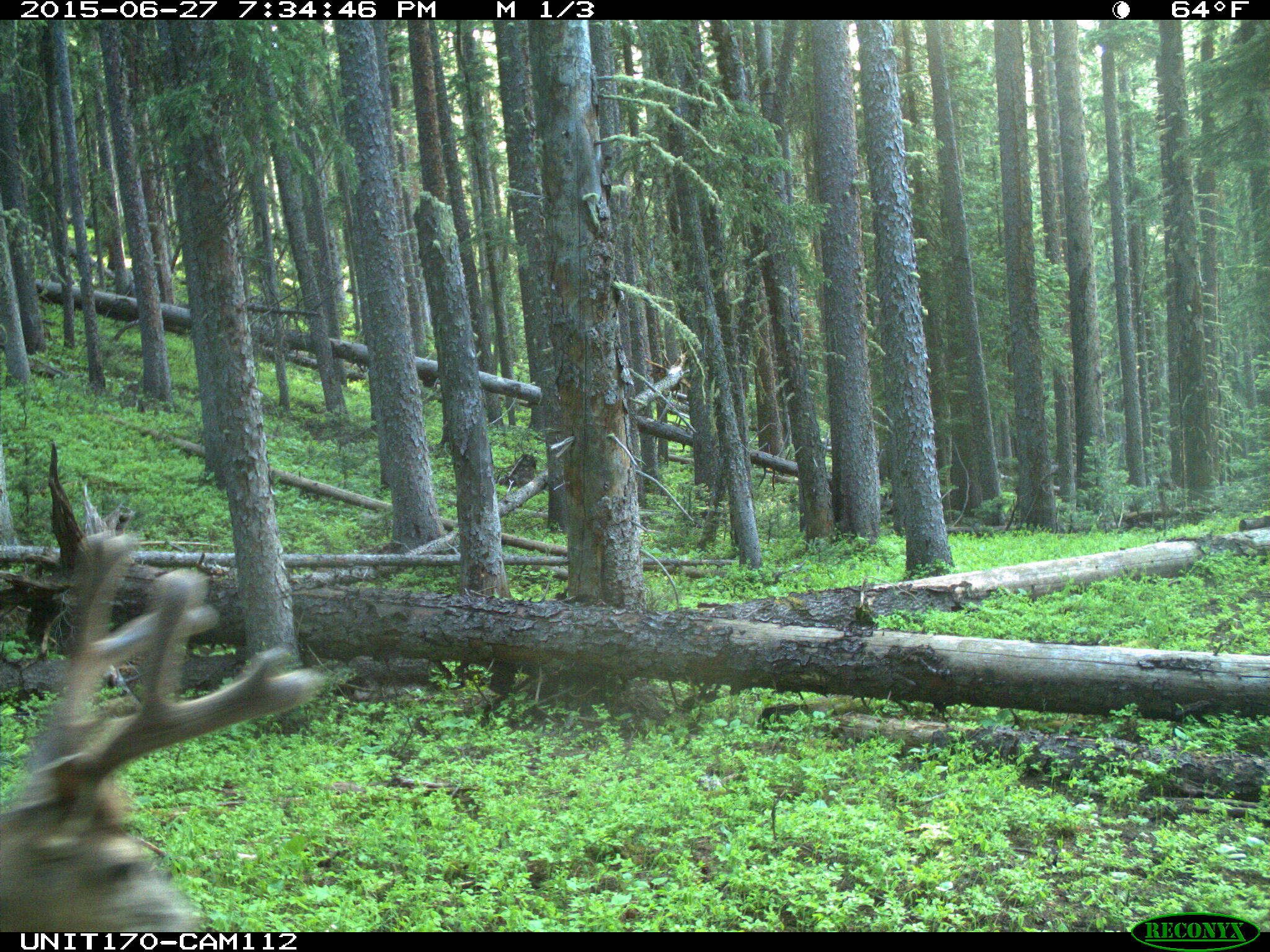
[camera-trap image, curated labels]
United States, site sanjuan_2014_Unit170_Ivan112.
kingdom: Animalia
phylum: Chordata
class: Mammalia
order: Artiodactyla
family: Cervidae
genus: Odocoileus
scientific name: Odocoileus hemionus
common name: mule deer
Odocoileus hemionus (mule deer).